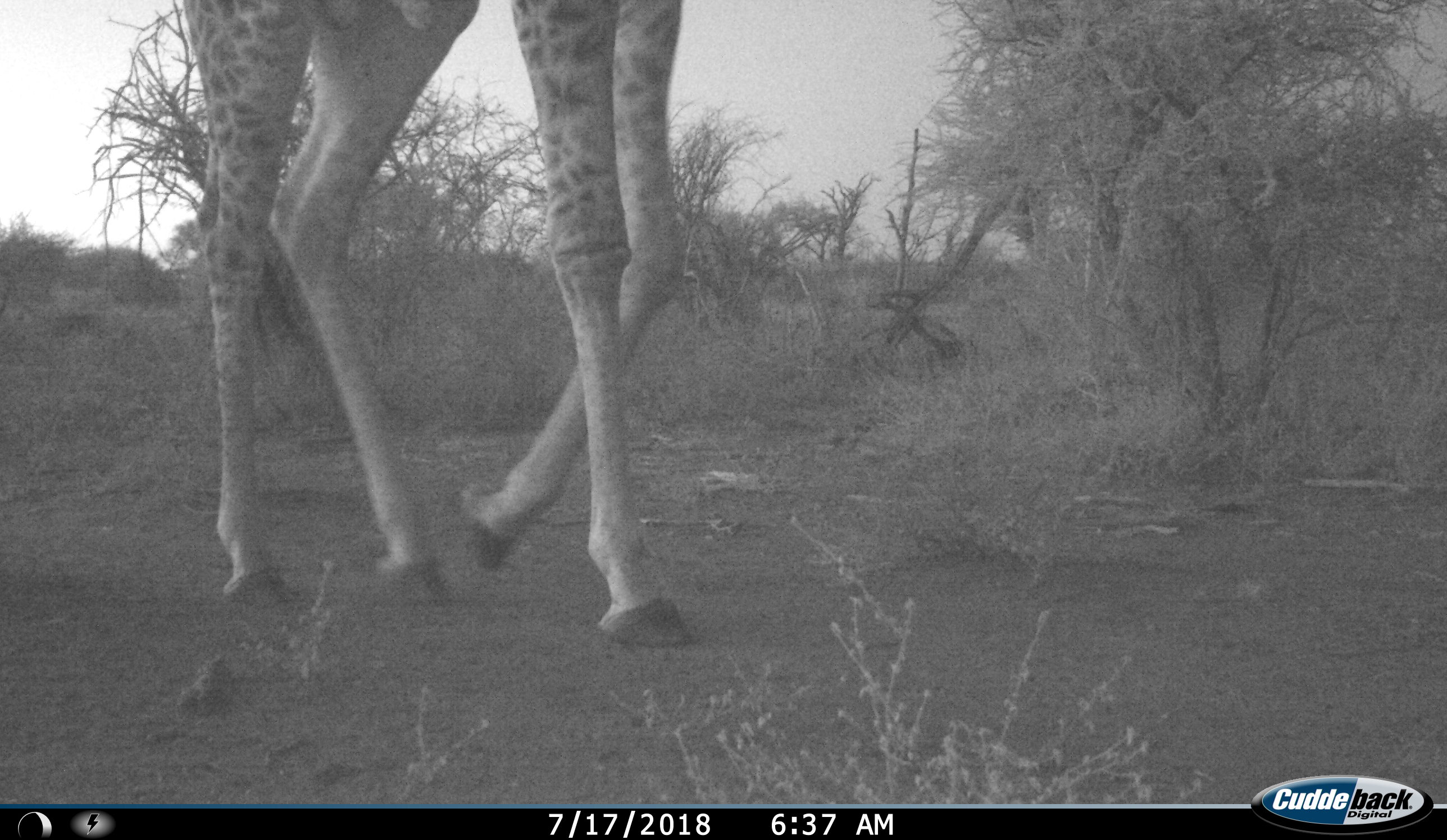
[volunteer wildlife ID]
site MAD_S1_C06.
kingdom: Animalia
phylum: Chordata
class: Mammalia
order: Artiodactyla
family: Giraffidae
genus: Giraffa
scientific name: Giraffa camelopardalis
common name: giraffe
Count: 1.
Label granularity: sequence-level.